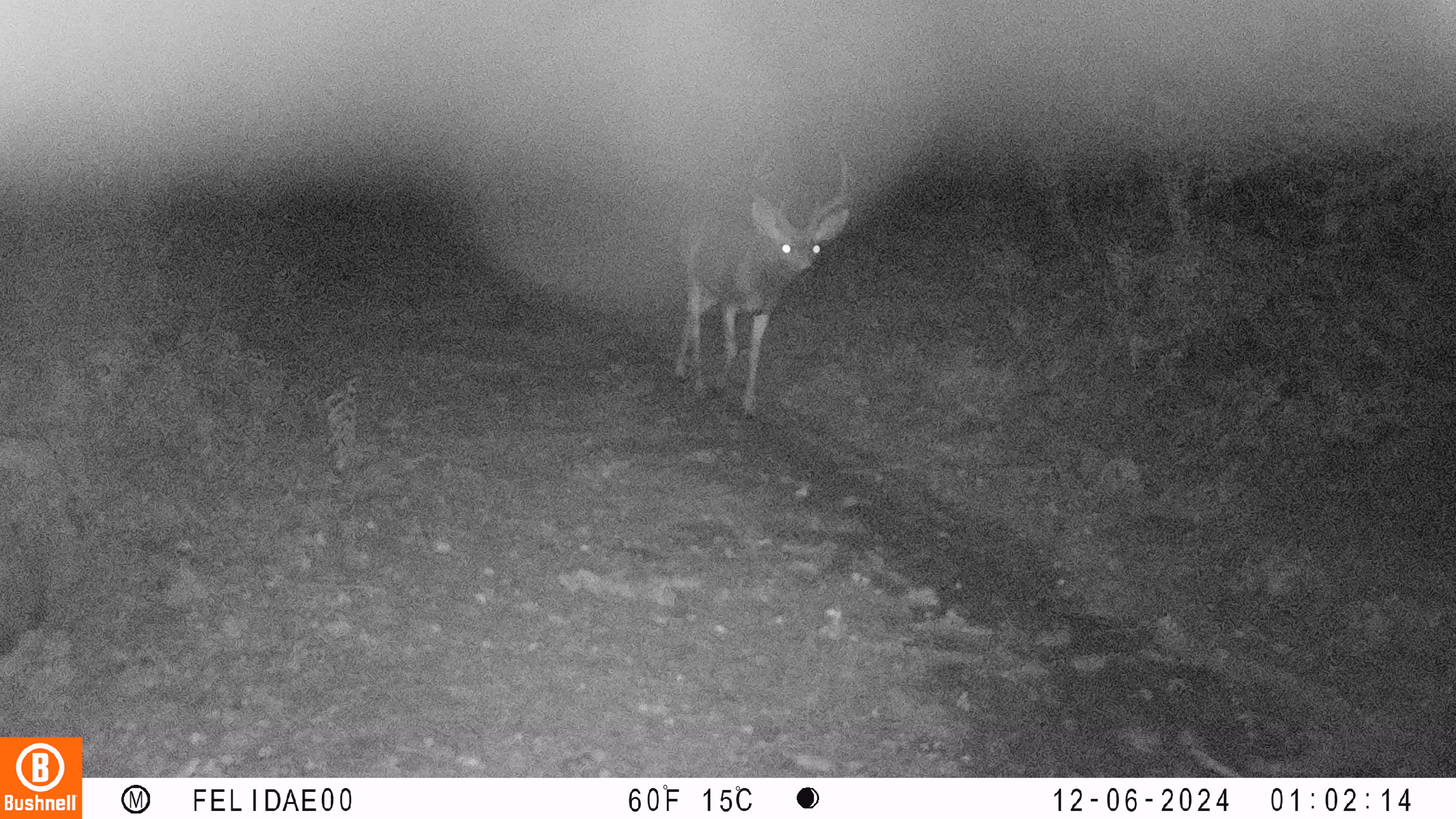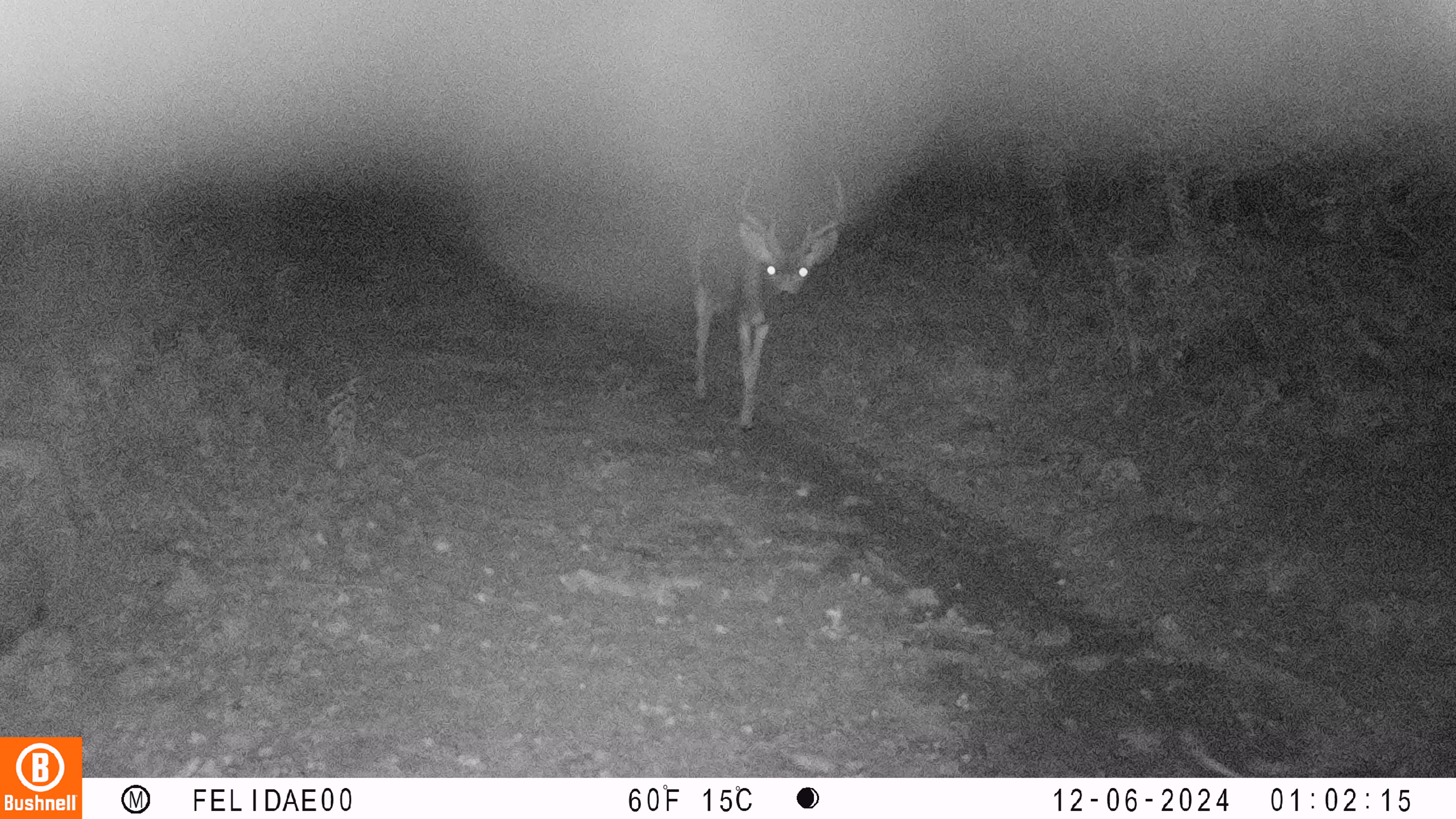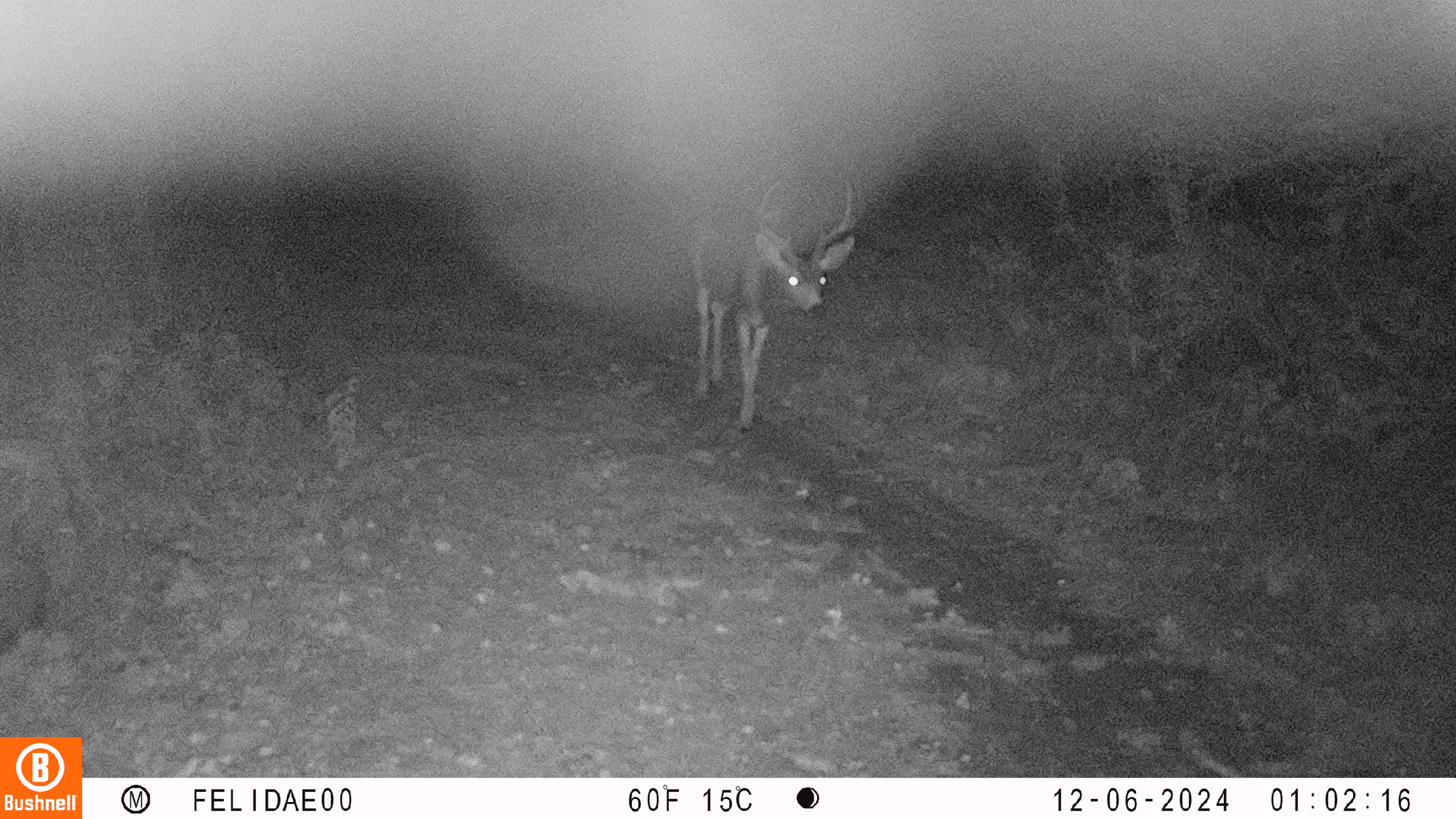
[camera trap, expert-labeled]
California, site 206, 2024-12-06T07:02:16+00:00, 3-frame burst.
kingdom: Animalia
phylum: Chordata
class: Mammalia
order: Artiodactyla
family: Cervidae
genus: Odocoileus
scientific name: Odocoileus hemionus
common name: mule deer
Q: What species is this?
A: Mule deer (Odocoileus hemionus).